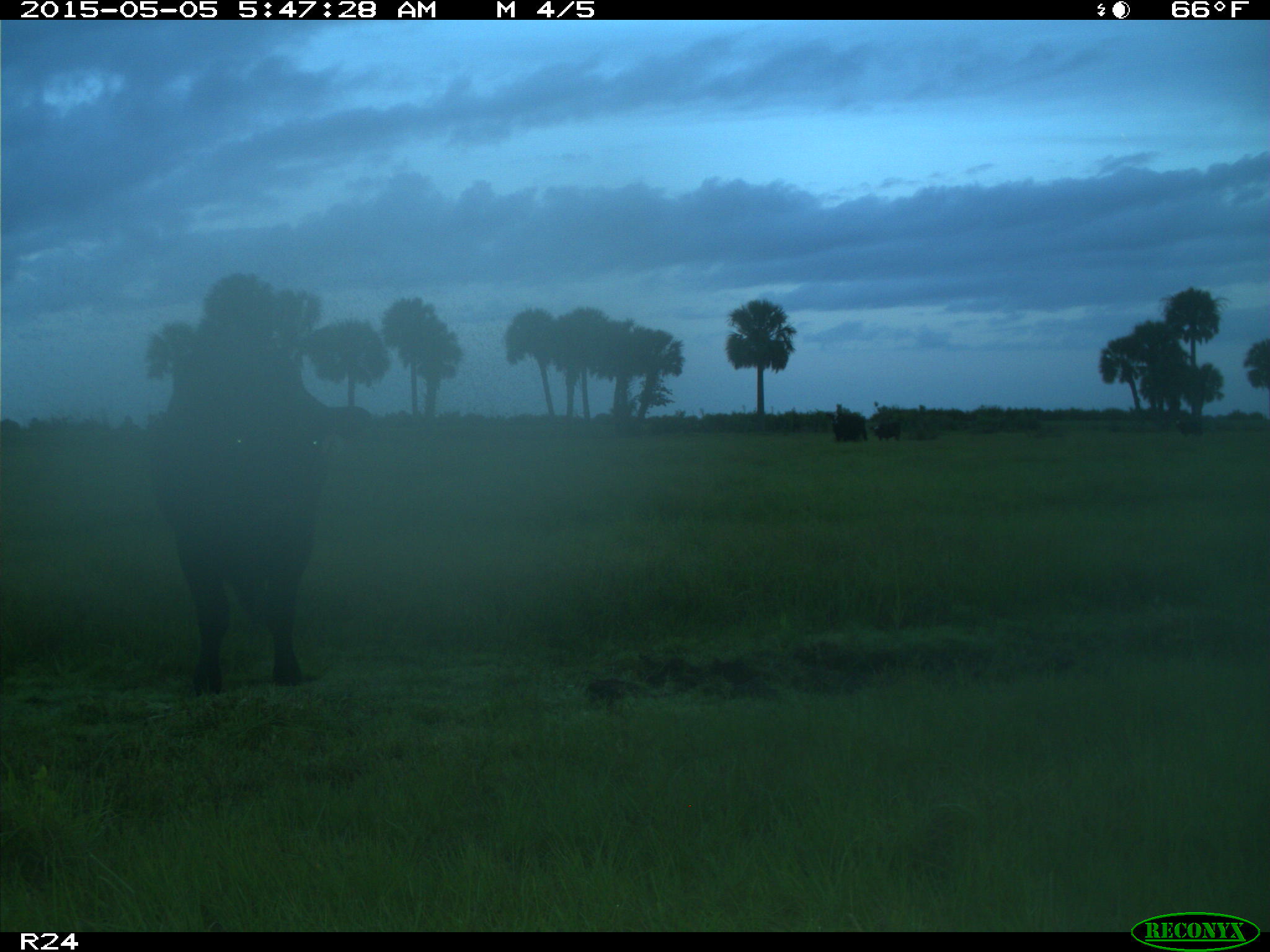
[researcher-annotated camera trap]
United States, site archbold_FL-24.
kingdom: Animalia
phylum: Chordata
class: Mammalia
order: Artiodactyla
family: Bovidae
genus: Bos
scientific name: Bos taurus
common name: domestic cow